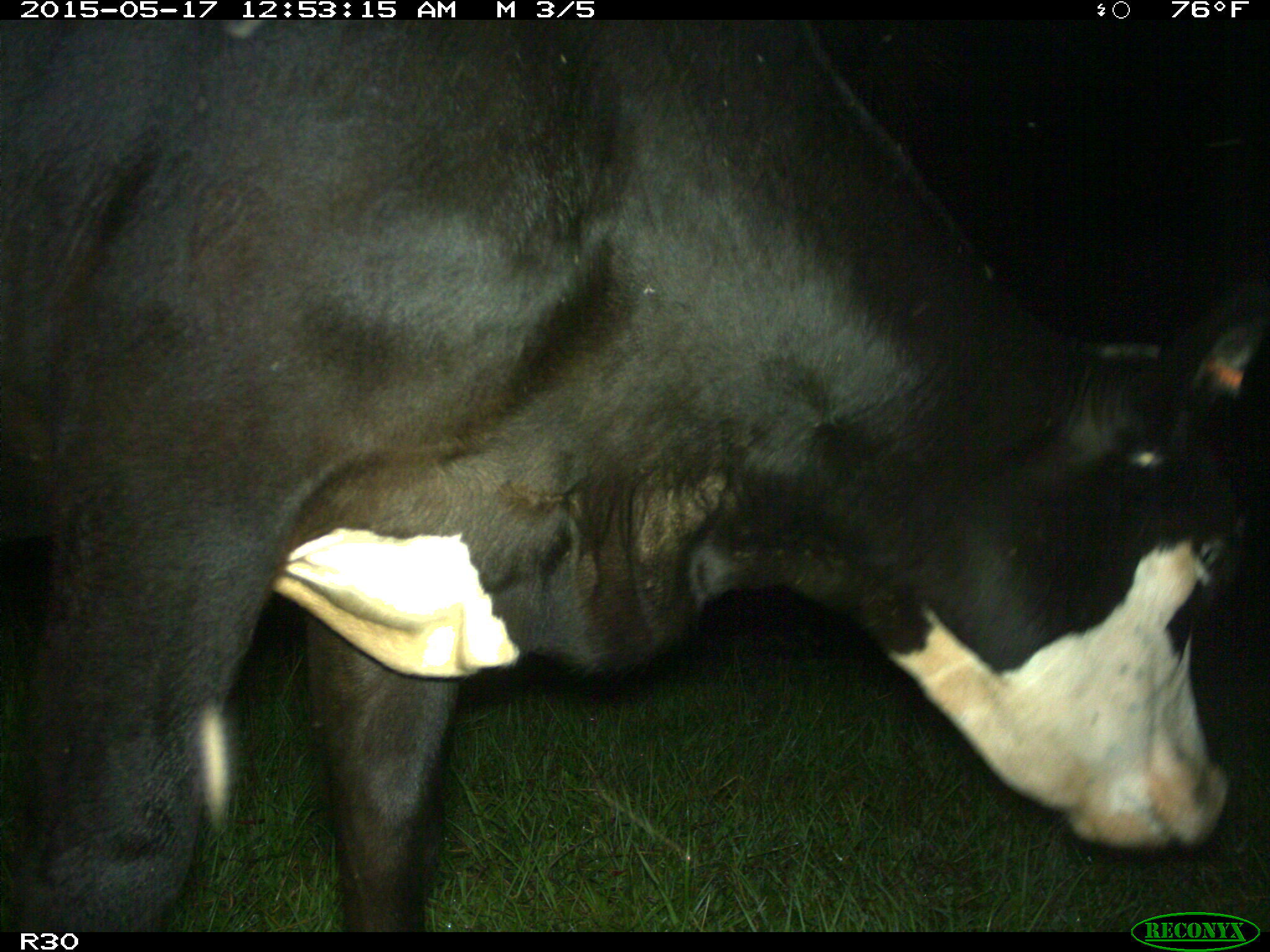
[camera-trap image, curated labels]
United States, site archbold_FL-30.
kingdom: Animalia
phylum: Chordata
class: Mammalia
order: Artiodactyla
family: Bovidae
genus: Bos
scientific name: Bos taurus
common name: domestic cow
Bos taurus (domestic cow).